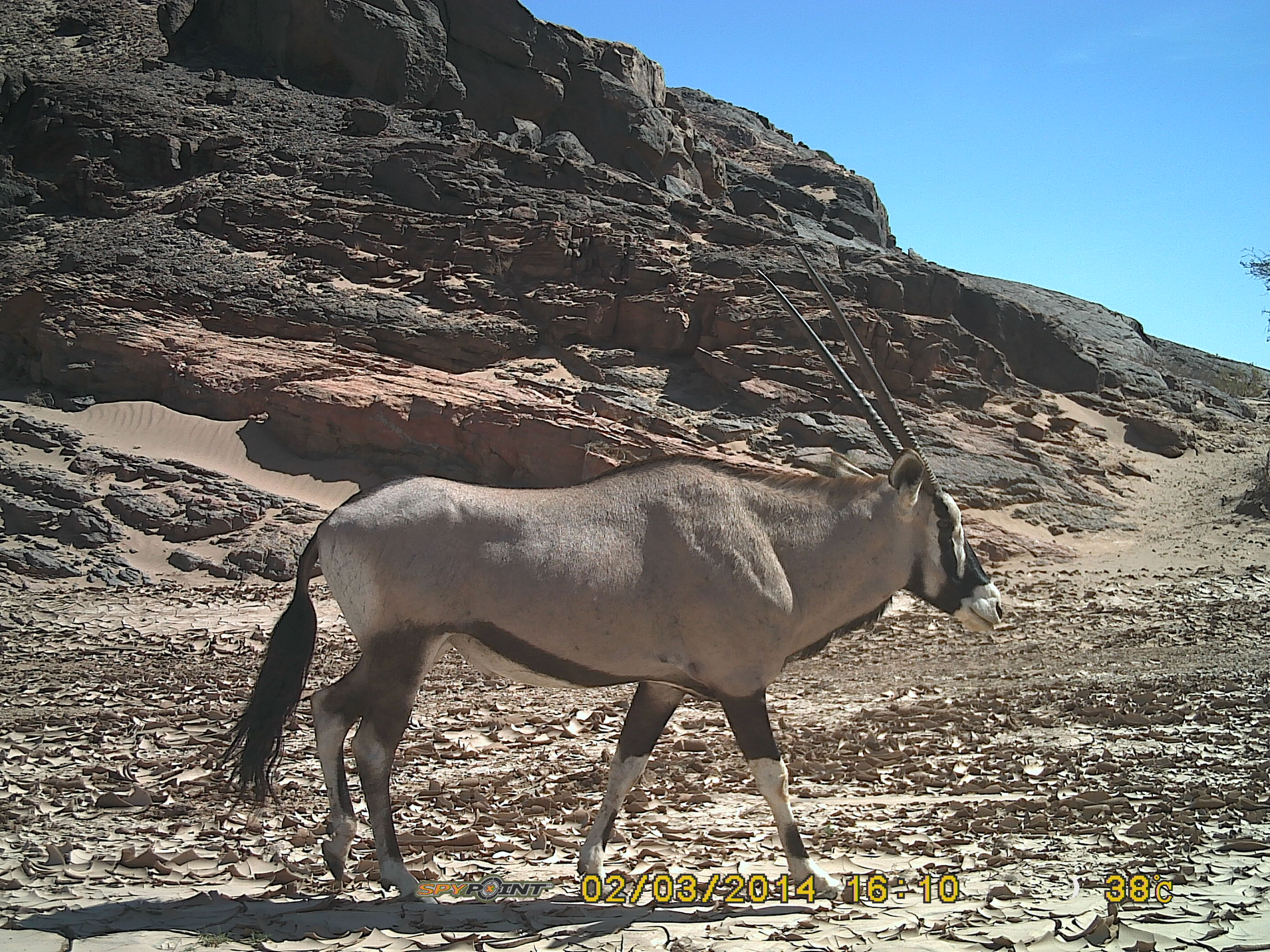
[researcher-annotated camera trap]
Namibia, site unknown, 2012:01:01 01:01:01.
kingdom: Animalia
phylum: Chordata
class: Mammalia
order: Artiodactyla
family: Bovidae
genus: Oryx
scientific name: Oryx gazella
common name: gemsbok